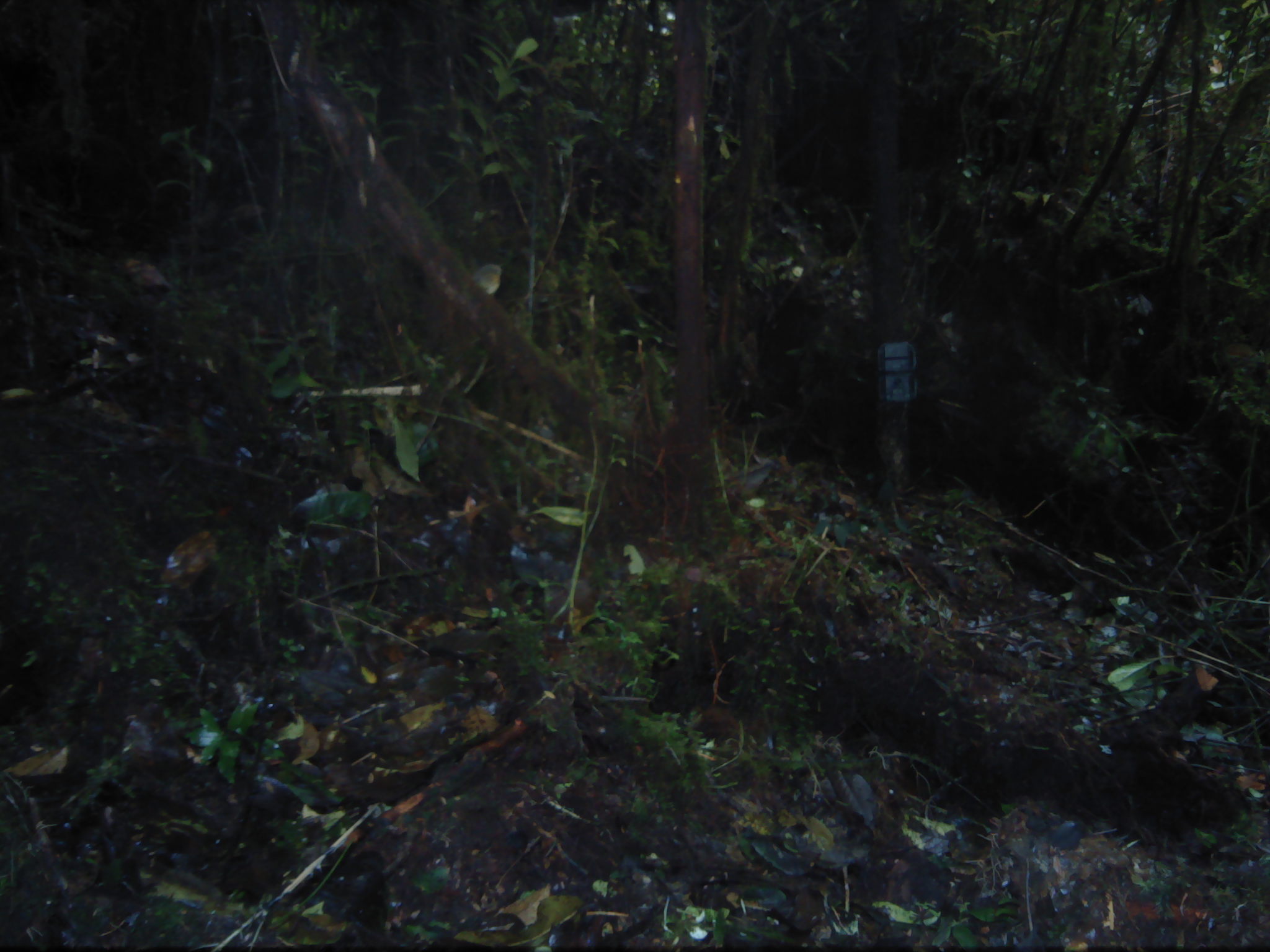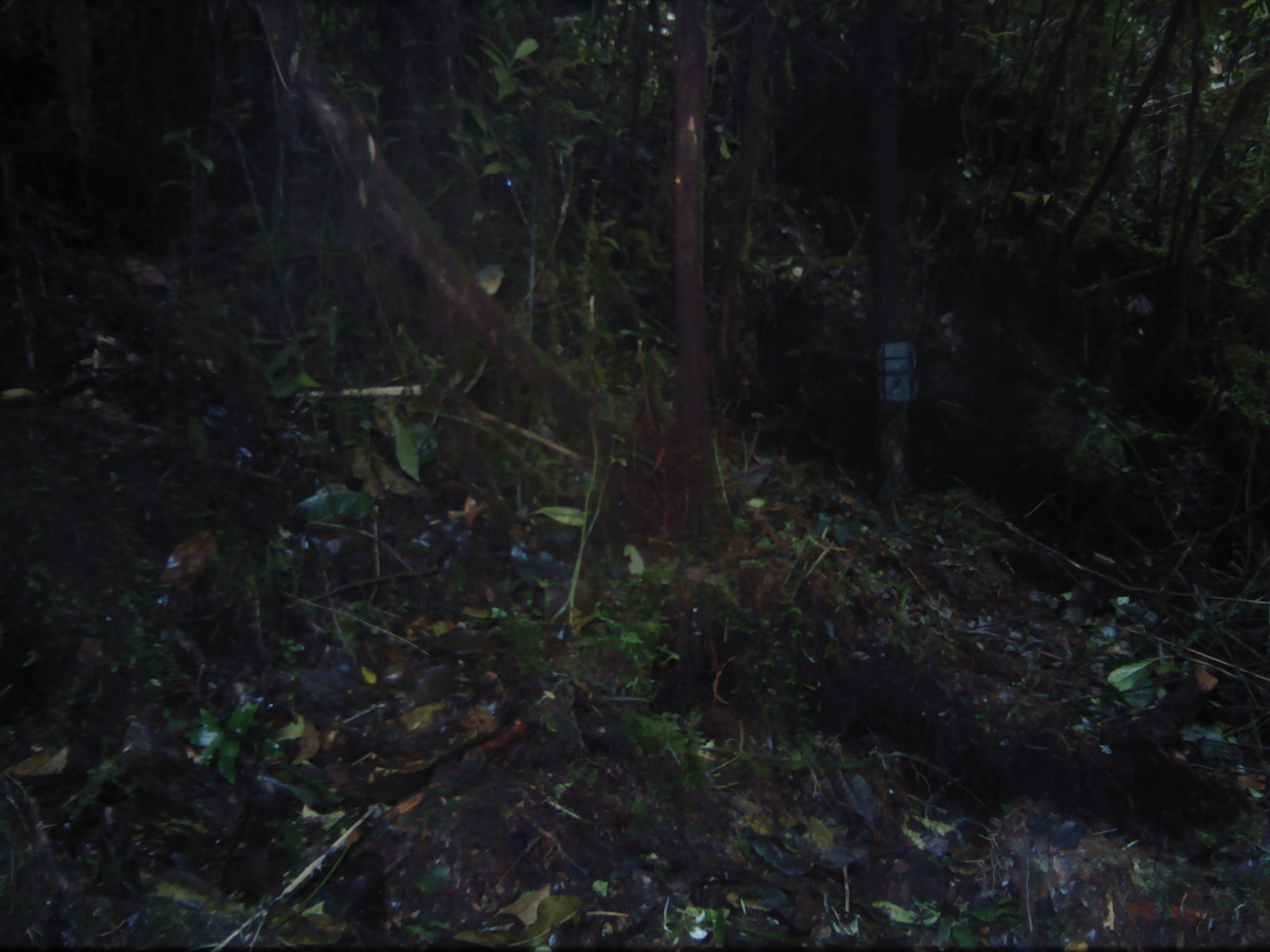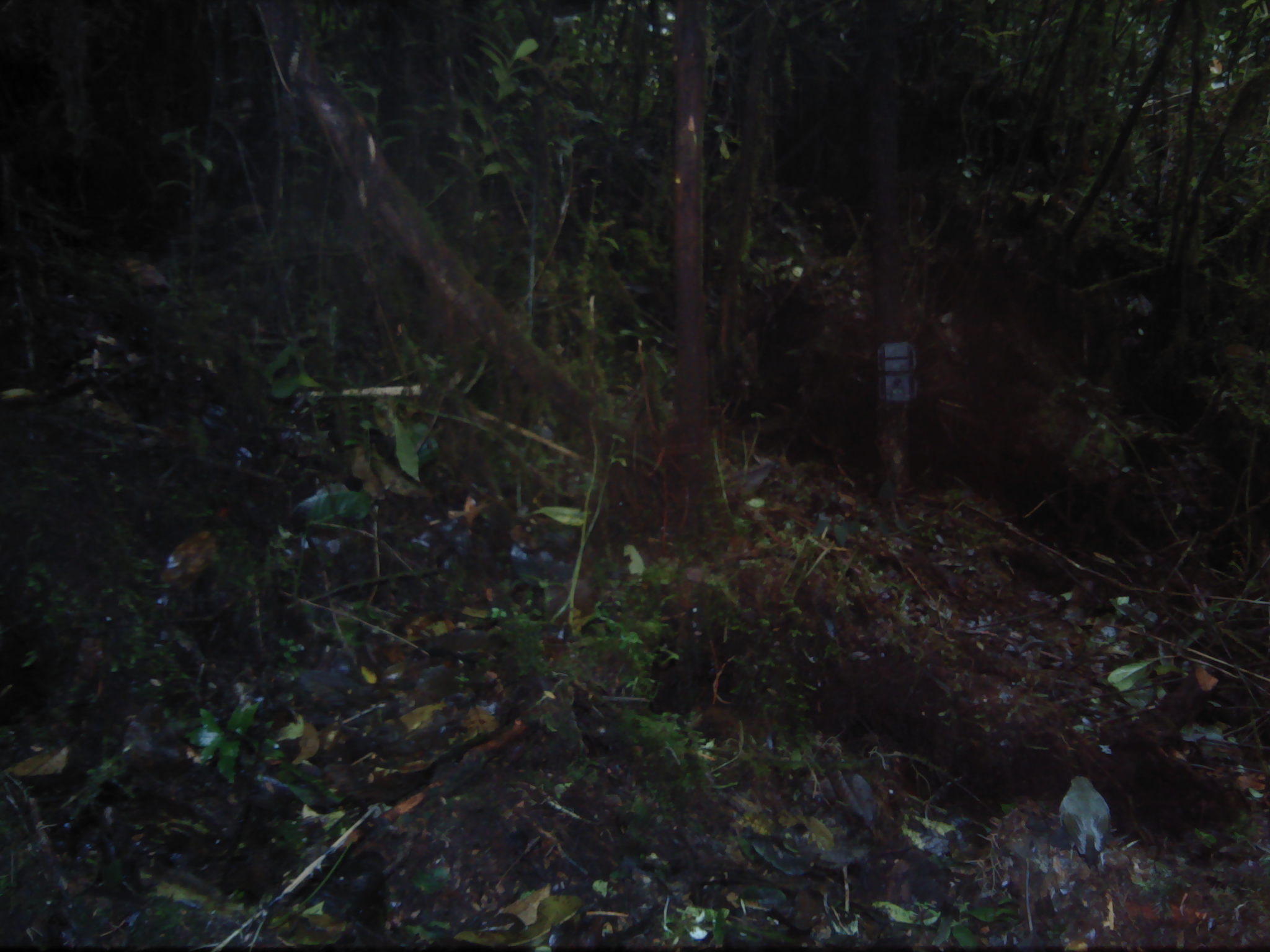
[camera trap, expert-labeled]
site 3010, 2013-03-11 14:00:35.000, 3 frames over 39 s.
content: unidentified animal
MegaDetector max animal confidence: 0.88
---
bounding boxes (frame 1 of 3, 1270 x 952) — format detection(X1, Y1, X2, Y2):
unknown: detection(472, 263, 503, 296)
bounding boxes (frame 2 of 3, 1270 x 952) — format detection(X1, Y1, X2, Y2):
unknown: detection(473, 262, 508, 295)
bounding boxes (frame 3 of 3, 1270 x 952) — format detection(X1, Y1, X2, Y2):
unknown: detection(1057, 775, 1111, 871)